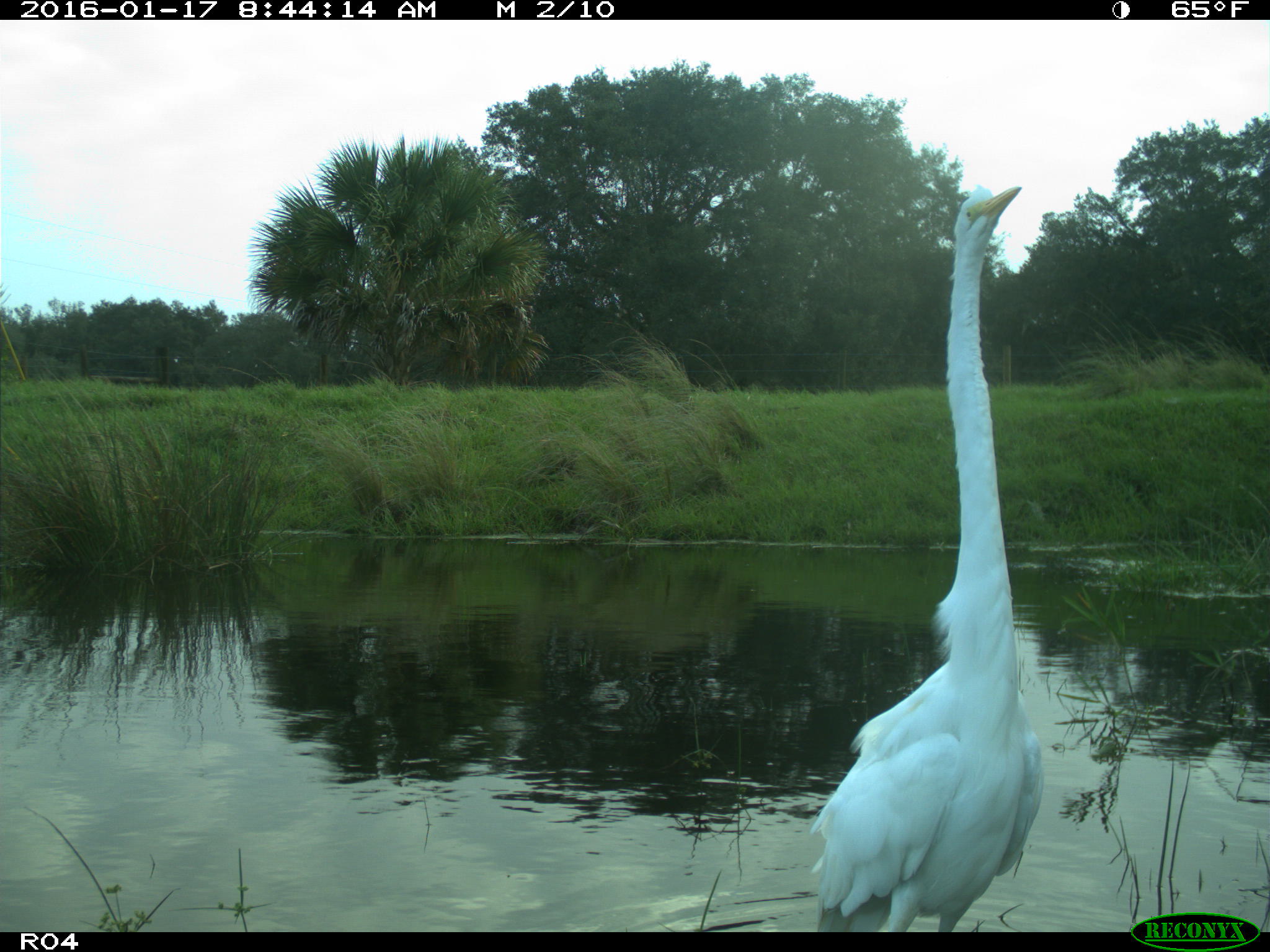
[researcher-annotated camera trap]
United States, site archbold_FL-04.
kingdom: Animalia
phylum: Chordata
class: Aves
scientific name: Aves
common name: birds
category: unidentified bird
Unidentified bird (birds) (Aves).